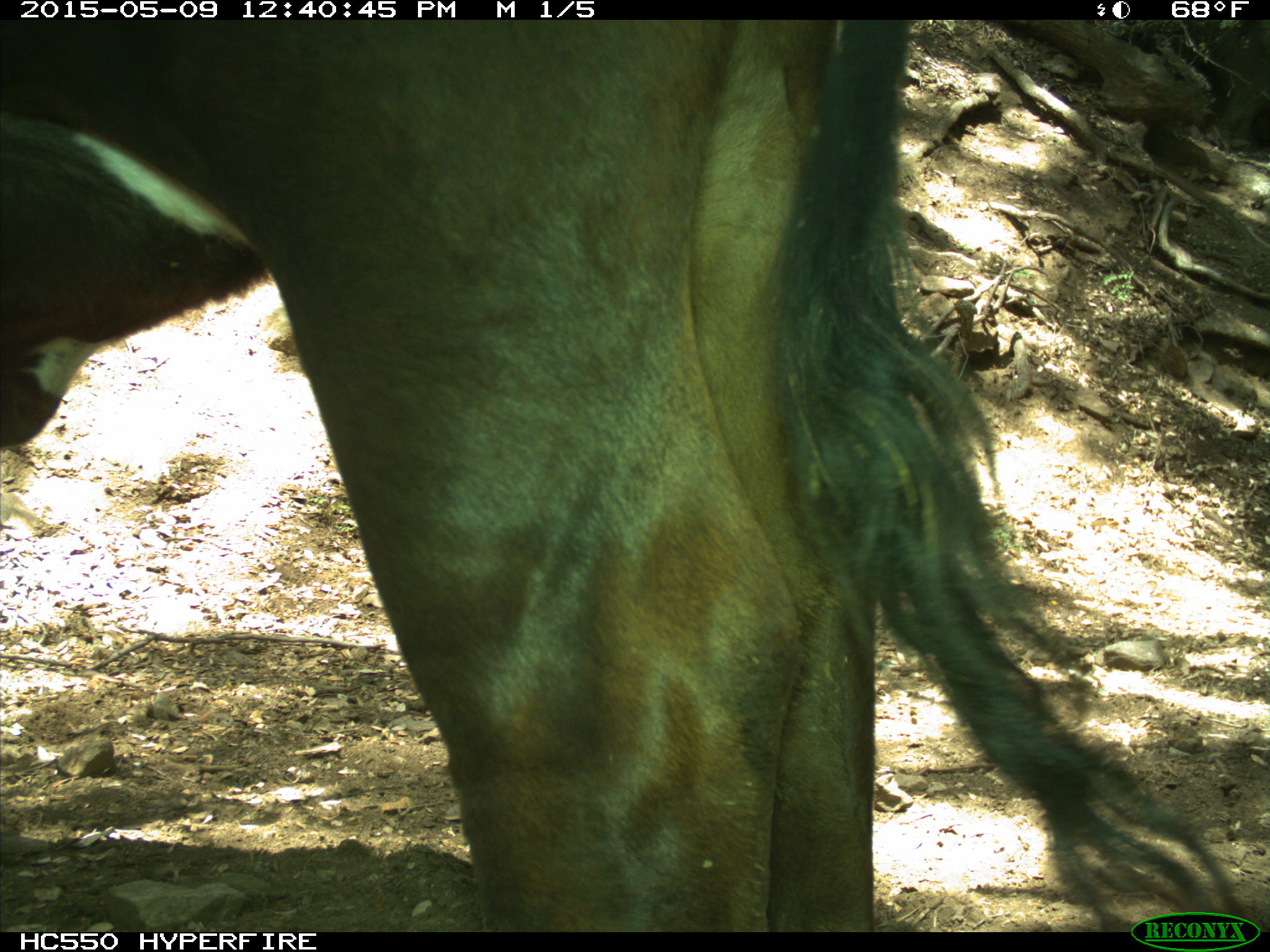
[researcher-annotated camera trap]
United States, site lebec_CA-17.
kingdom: Animalia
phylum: Chordata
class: Mammalia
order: Artiodactyla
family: Bovidae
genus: Bos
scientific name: Bos taurus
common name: domestic cow